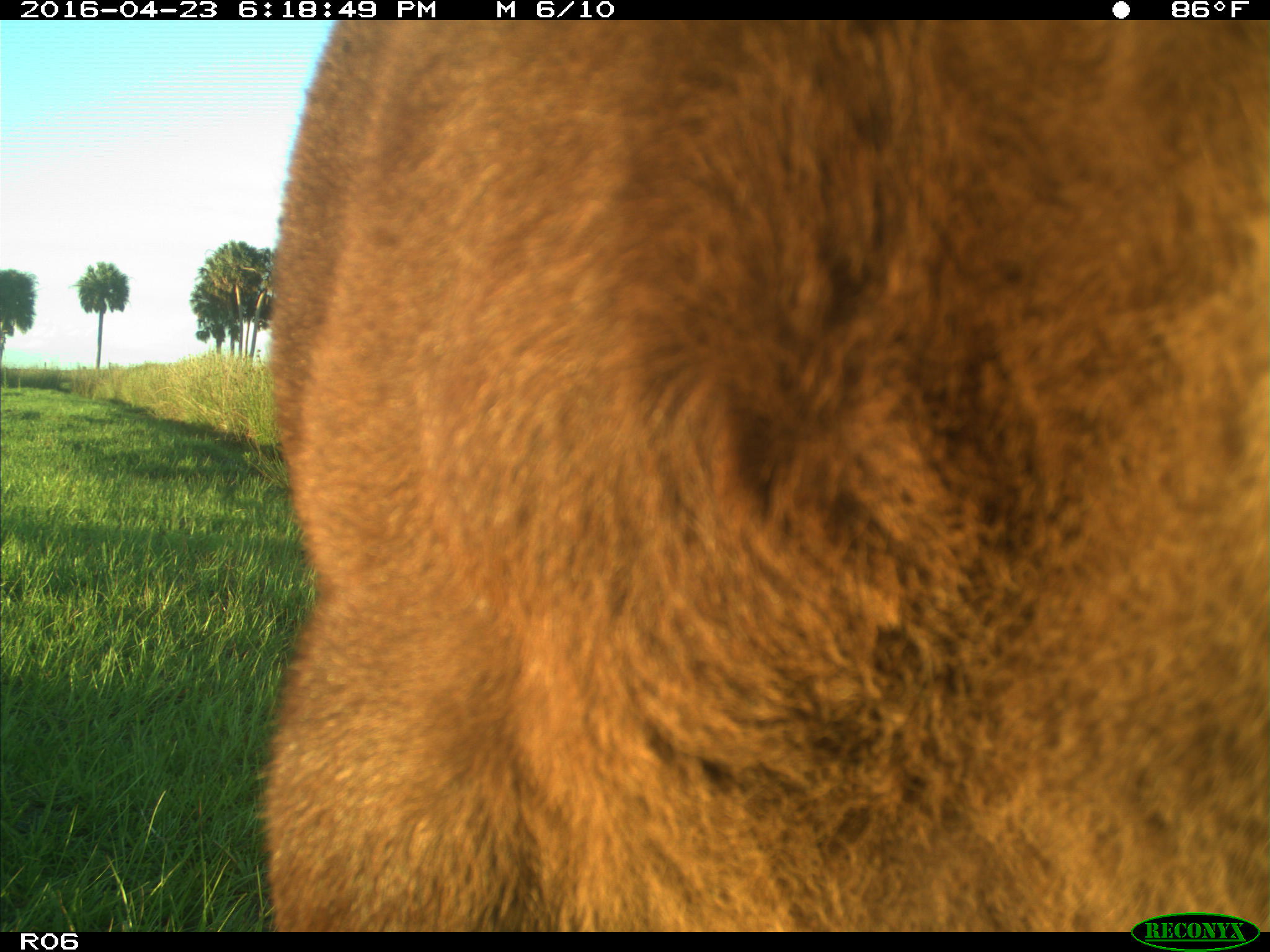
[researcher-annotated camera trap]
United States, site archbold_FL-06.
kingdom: Animalia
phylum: Chordata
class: Mammalia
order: Artiodactyla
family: Bovidae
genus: Bos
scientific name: Bos taurus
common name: domestic cow